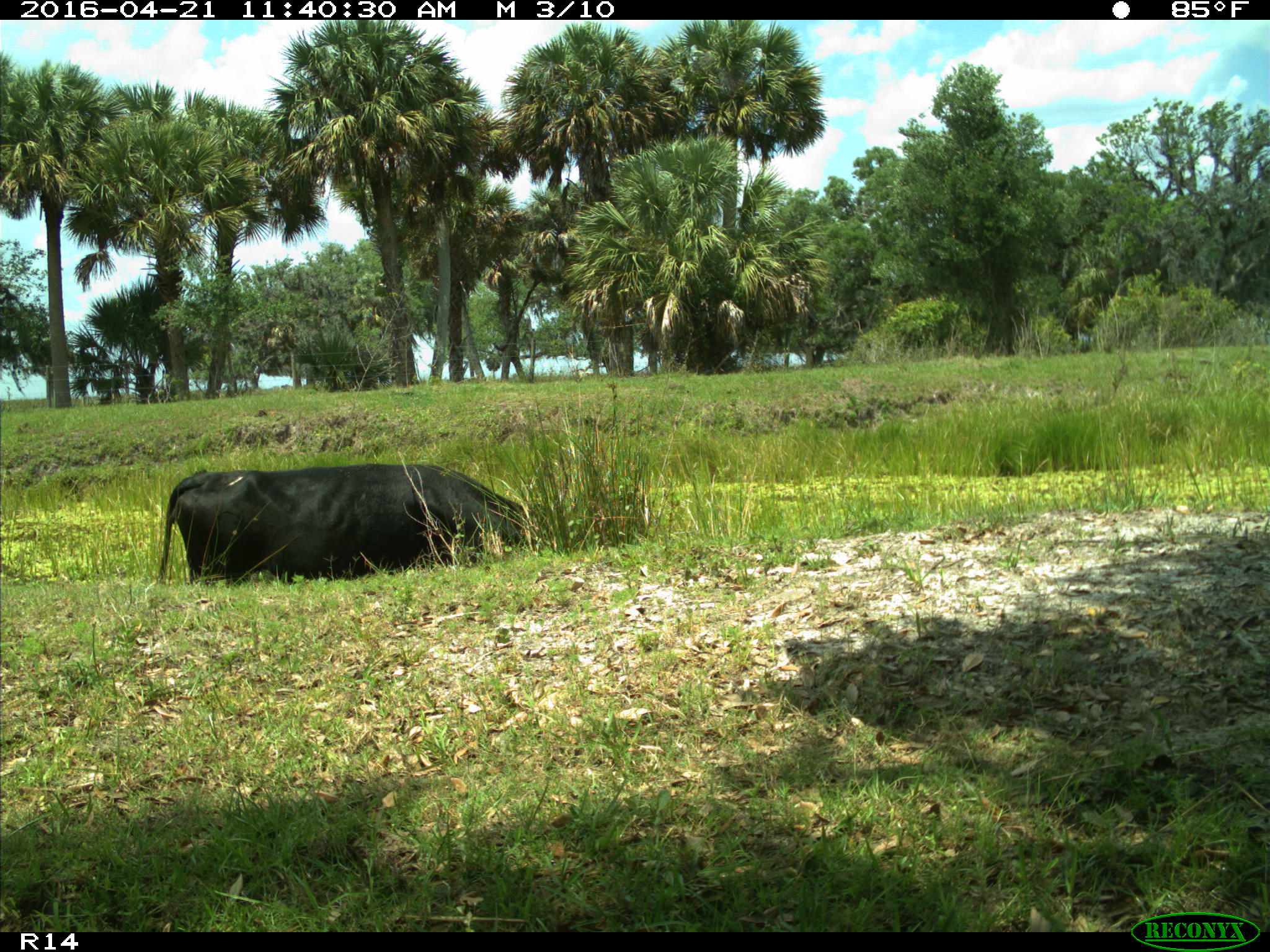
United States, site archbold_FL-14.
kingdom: Animalia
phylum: Chordata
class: Mammalia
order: Artiodactyla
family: Bovidae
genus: Bos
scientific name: Bos taurus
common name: domestic cow